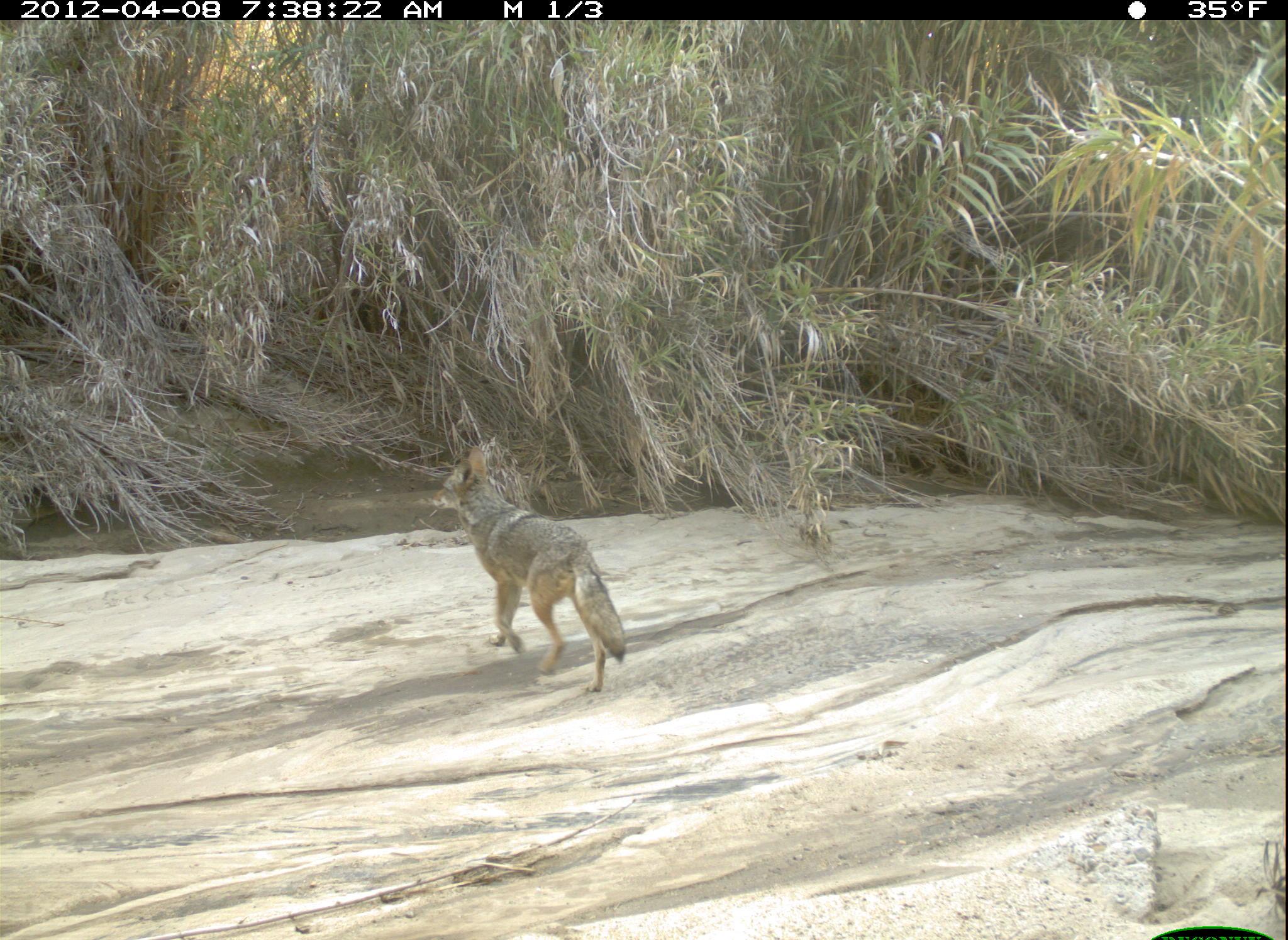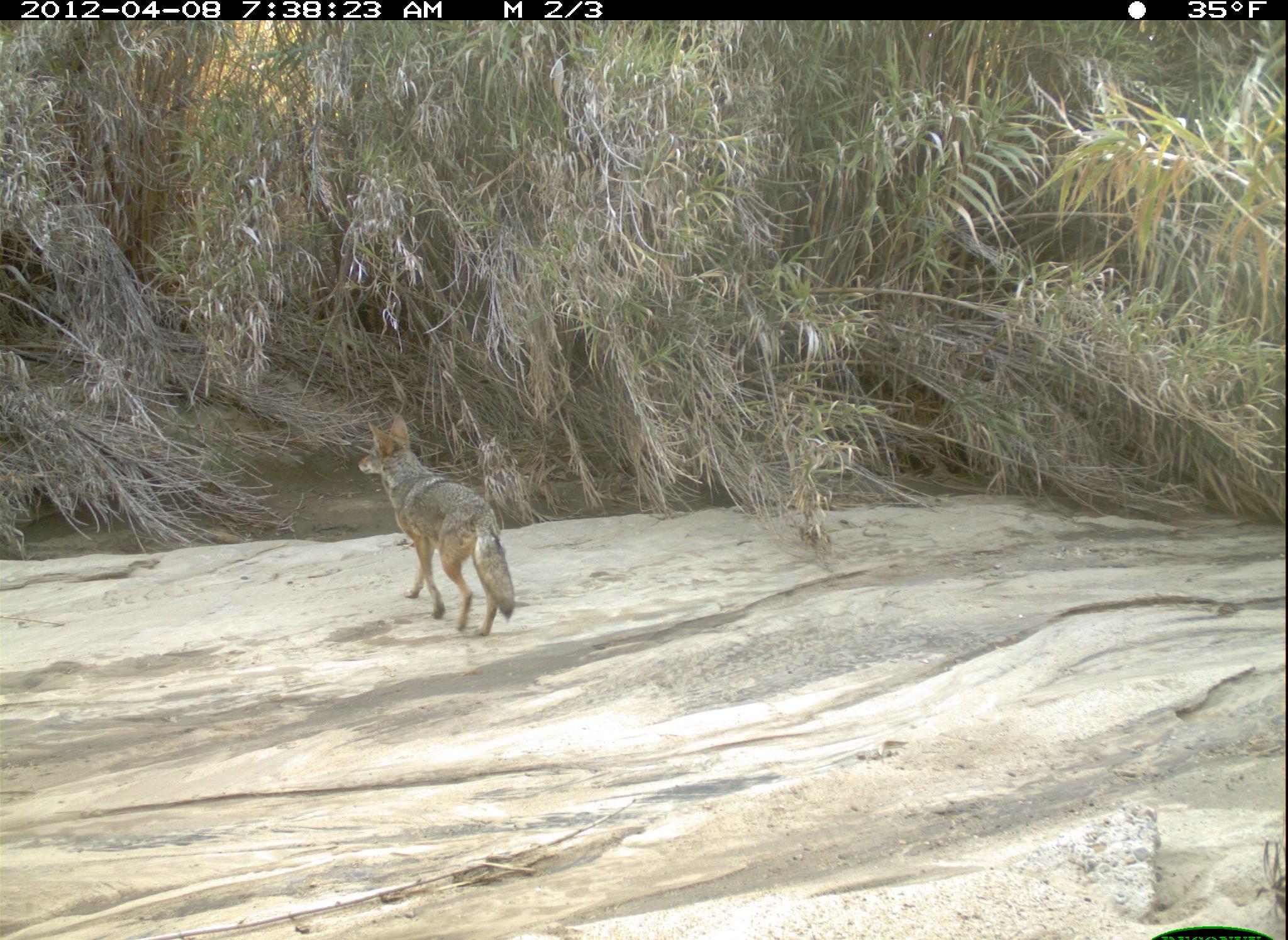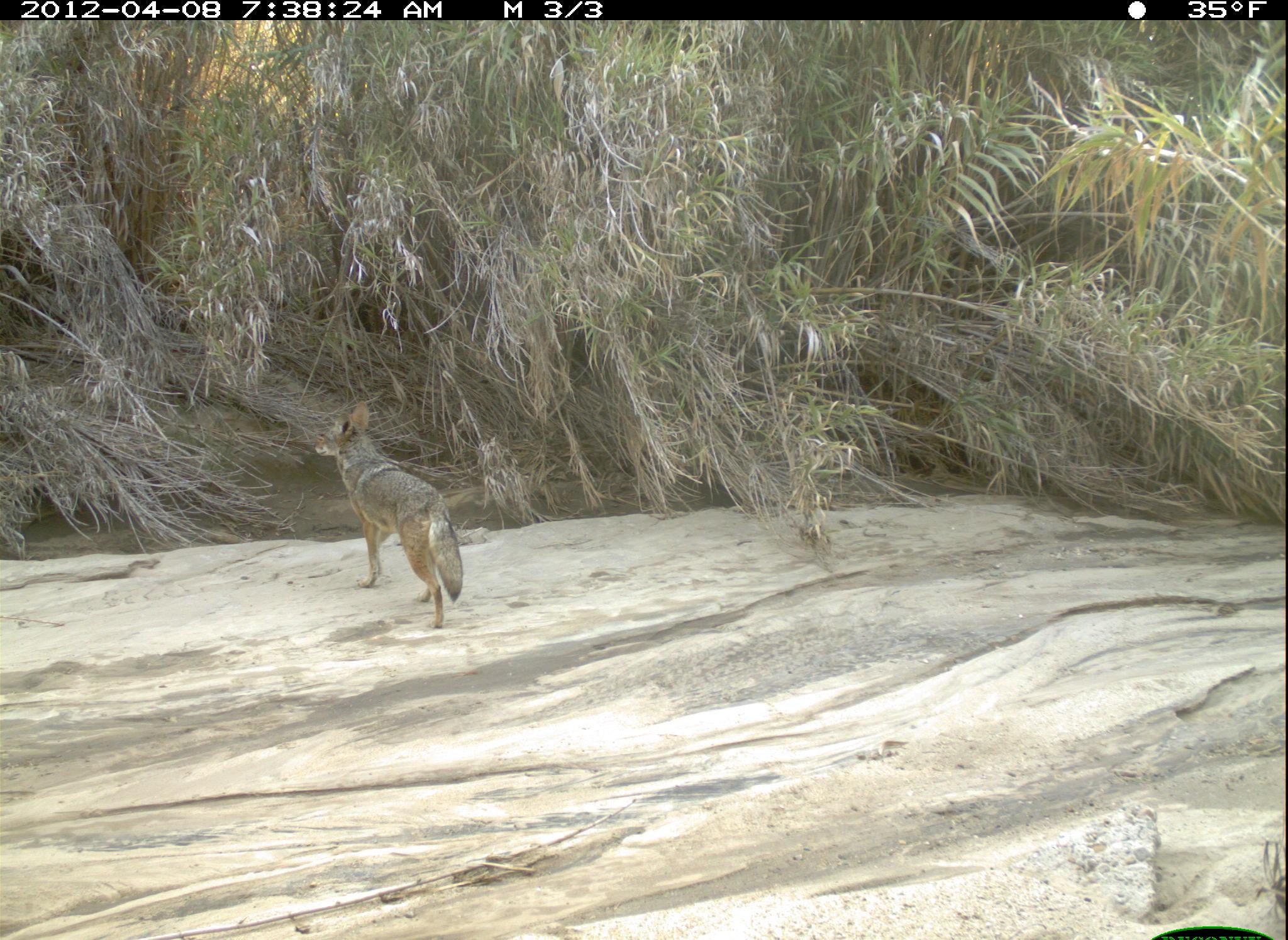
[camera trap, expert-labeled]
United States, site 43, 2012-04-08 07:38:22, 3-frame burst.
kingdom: Animalia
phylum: Chordata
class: Mammalia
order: Carnivora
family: Canidae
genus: Canis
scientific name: Canis latrans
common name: coyote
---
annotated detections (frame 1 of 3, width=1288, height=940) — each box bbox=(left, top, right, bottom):
coyote: bbox=(414, 435, 642, 709)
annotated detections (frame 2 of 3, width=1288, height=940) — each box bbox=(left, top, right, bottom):
coyote: bbox=(357, 398, 535, 657)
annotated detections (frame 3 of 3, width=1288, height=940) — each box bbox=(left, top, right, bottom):
coyote: bbox=(308, 393, 472, 627)